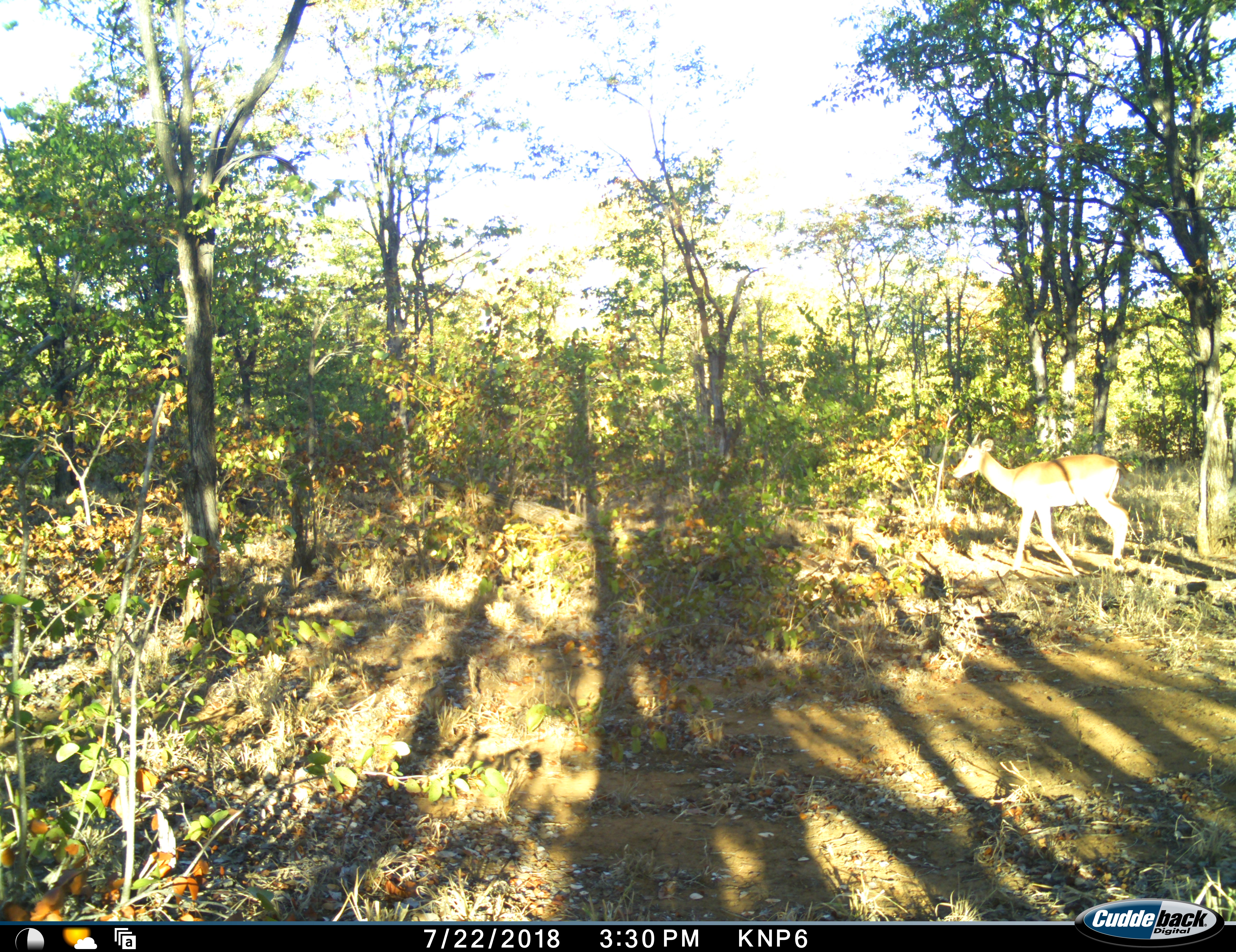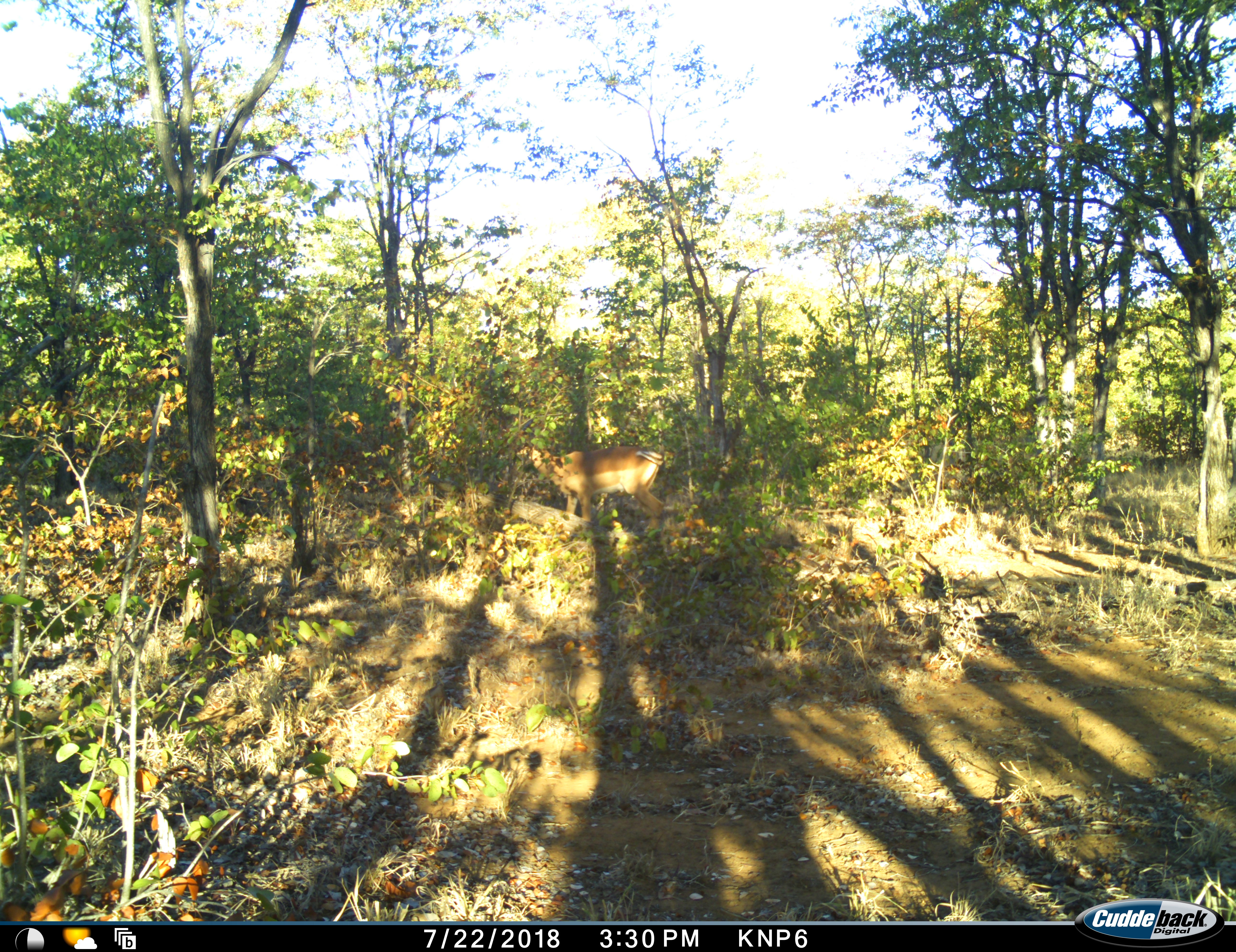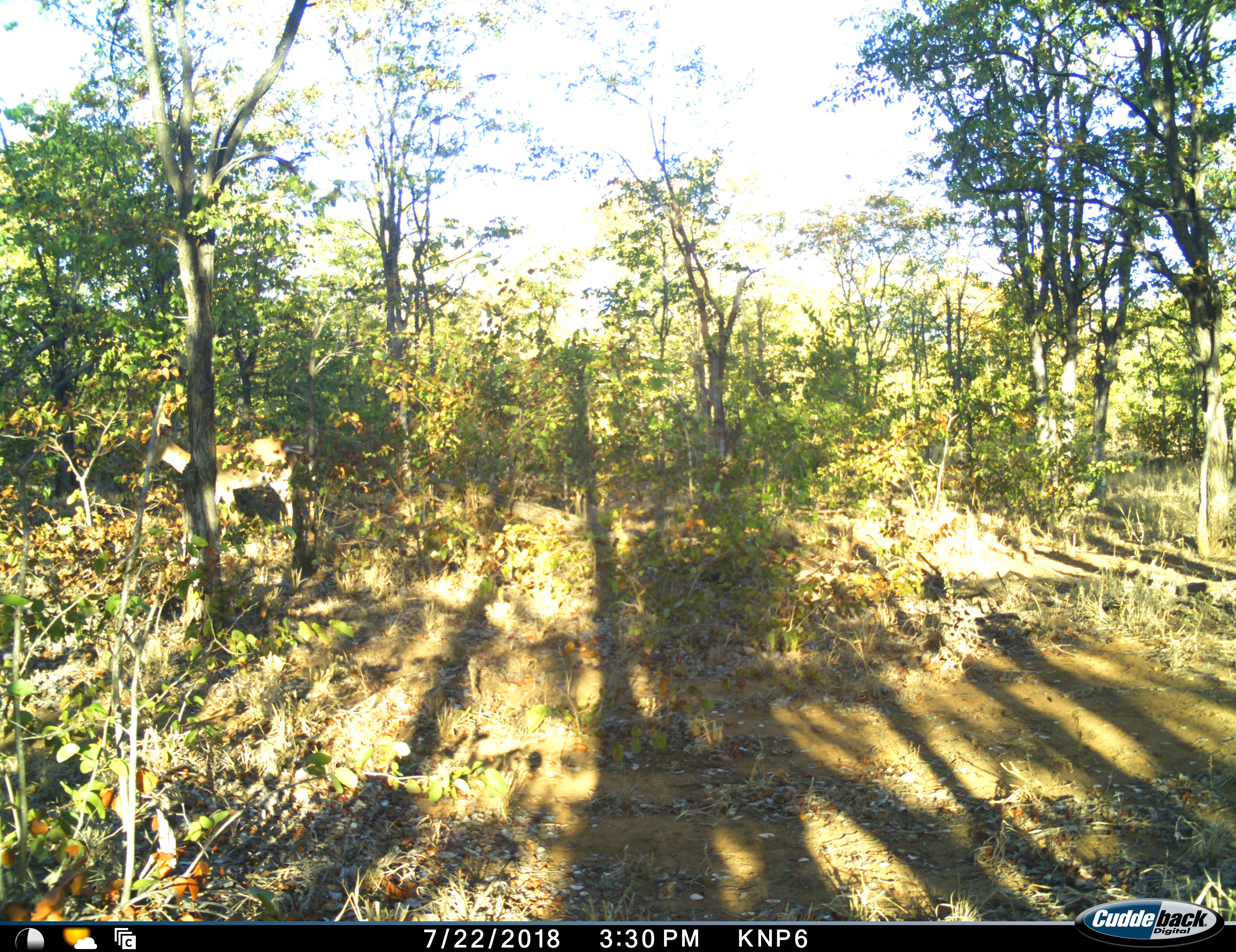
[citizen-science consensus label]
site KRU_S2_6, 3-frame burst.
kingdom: Animalia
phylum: Chordata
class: Mammalia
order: Artiodactyla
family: Bovidae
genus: Aepyceros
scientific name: Aepyceros melampus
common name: impala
Impala (Aepyceros melampus), count 1. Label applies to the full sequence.